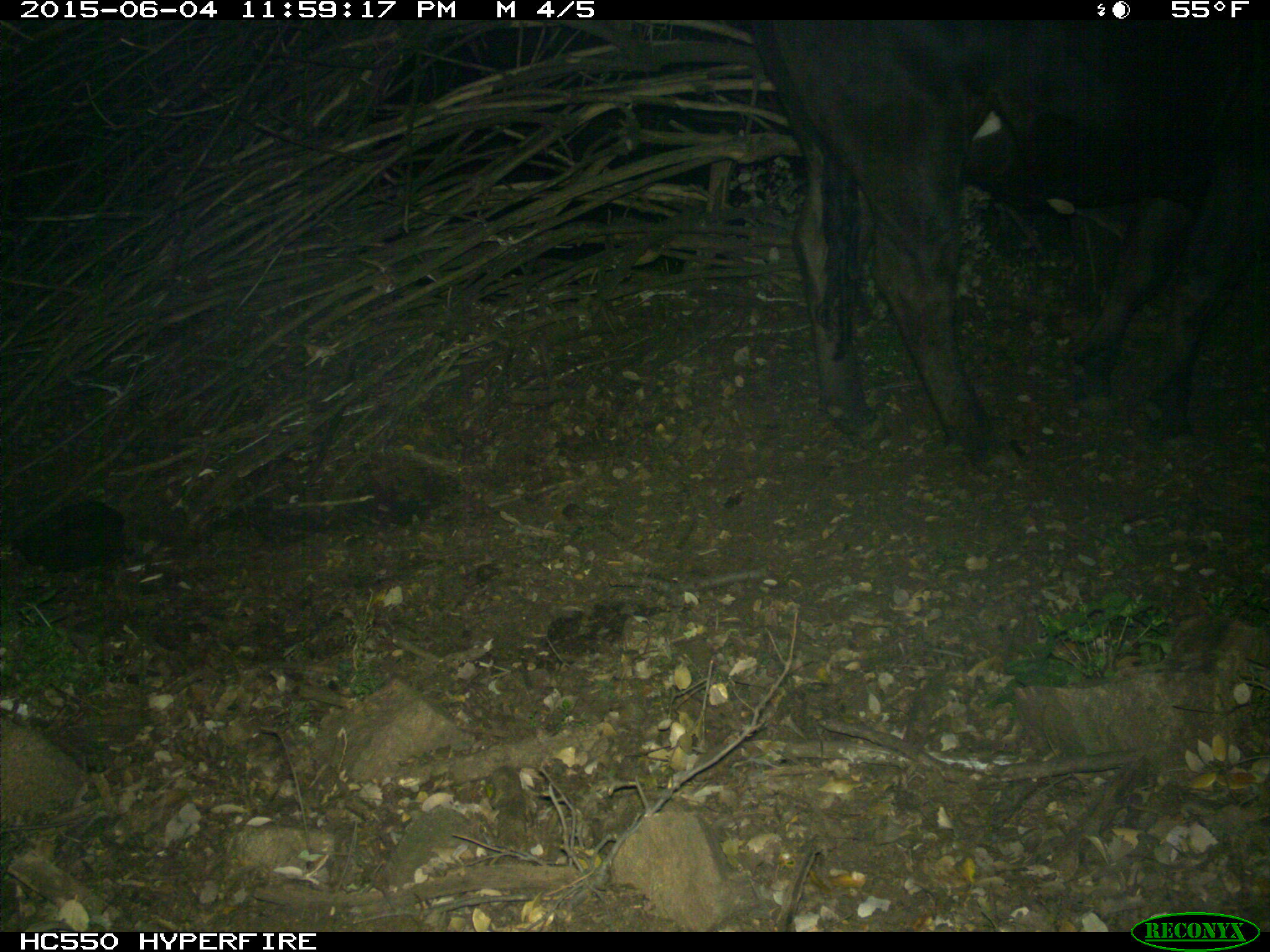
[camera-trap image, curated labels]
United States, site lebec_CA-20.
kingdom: Animalia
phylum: Chordata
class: Mammalia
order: Artiodactyla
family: Bovidae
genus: Bos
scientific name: Bos taurus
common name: domestic cow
Bos taurus (domestic cow).